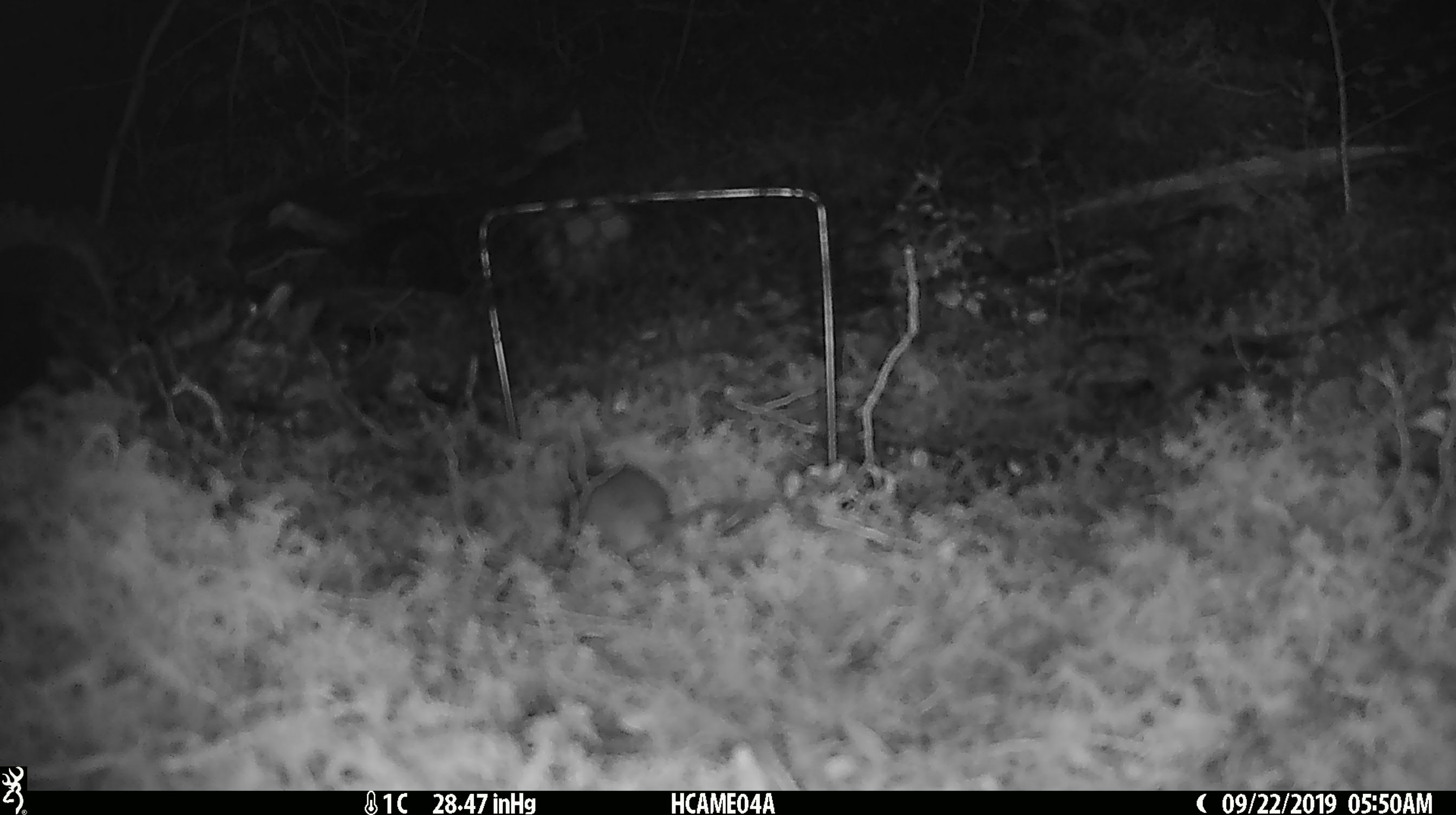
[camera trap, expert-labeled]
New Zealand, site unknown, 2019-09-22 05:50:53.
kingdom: Animalia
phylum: Chordata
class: Mammalia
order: Rodentia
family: Muridae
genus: Mus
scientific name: Mus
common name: mouse